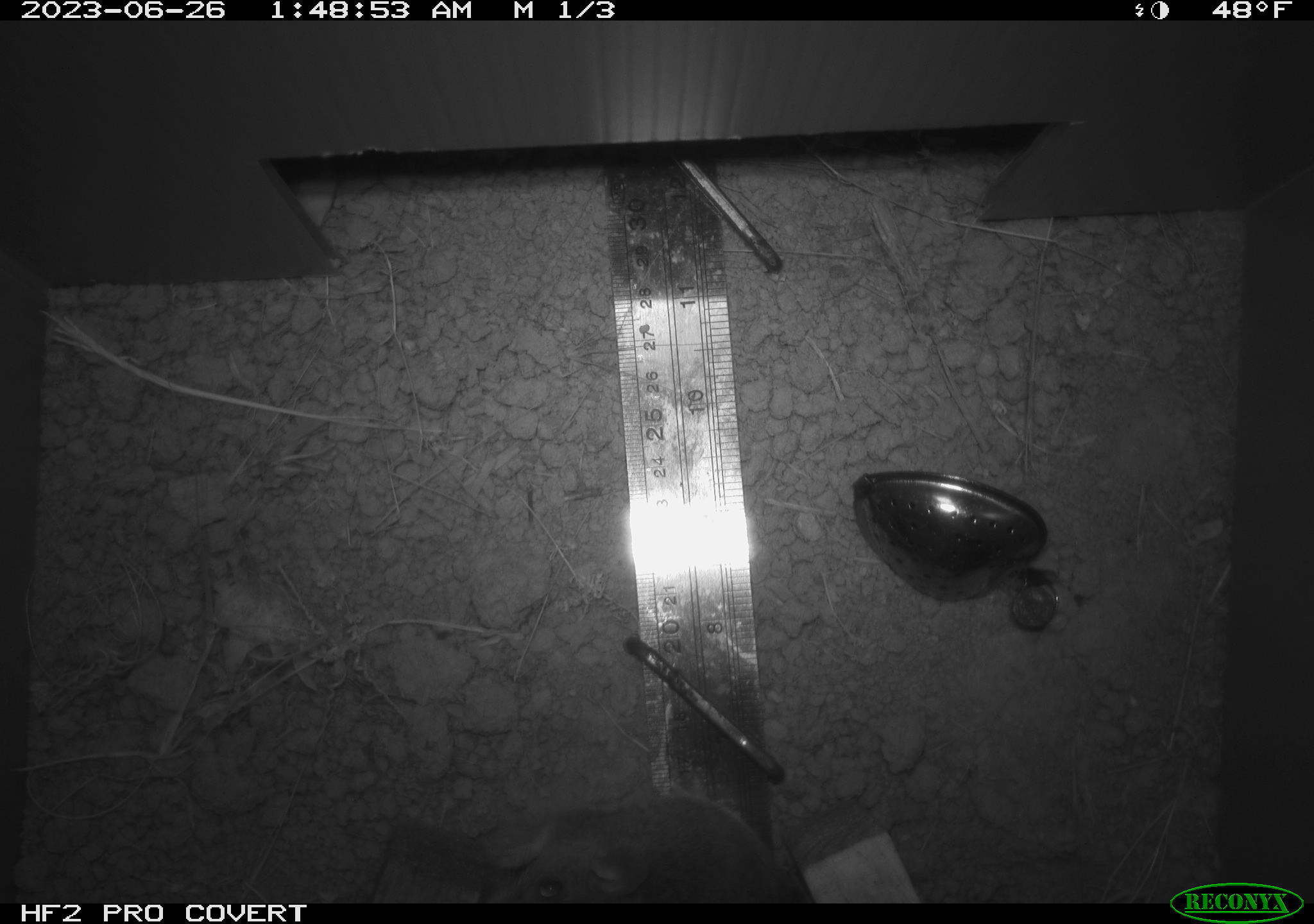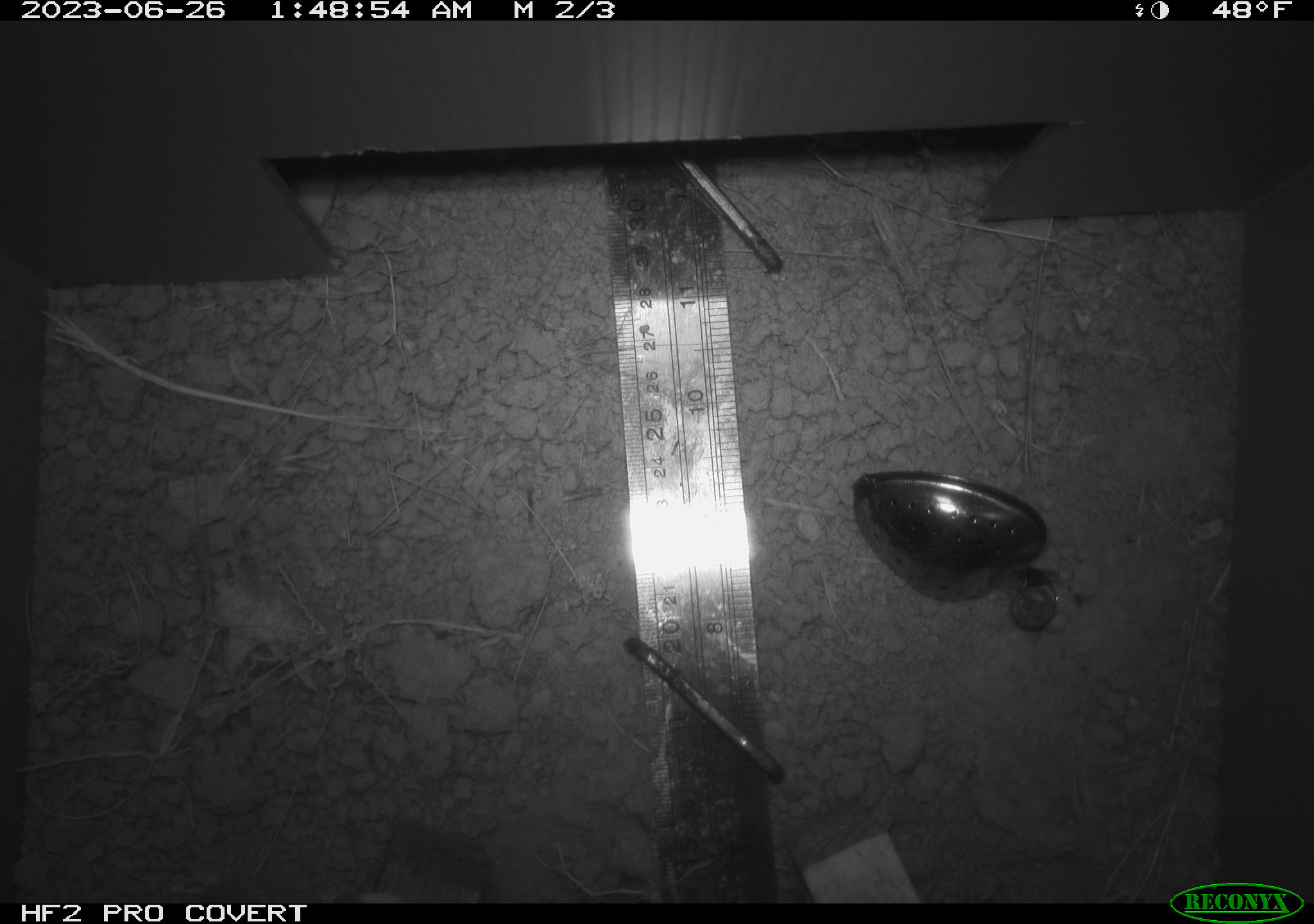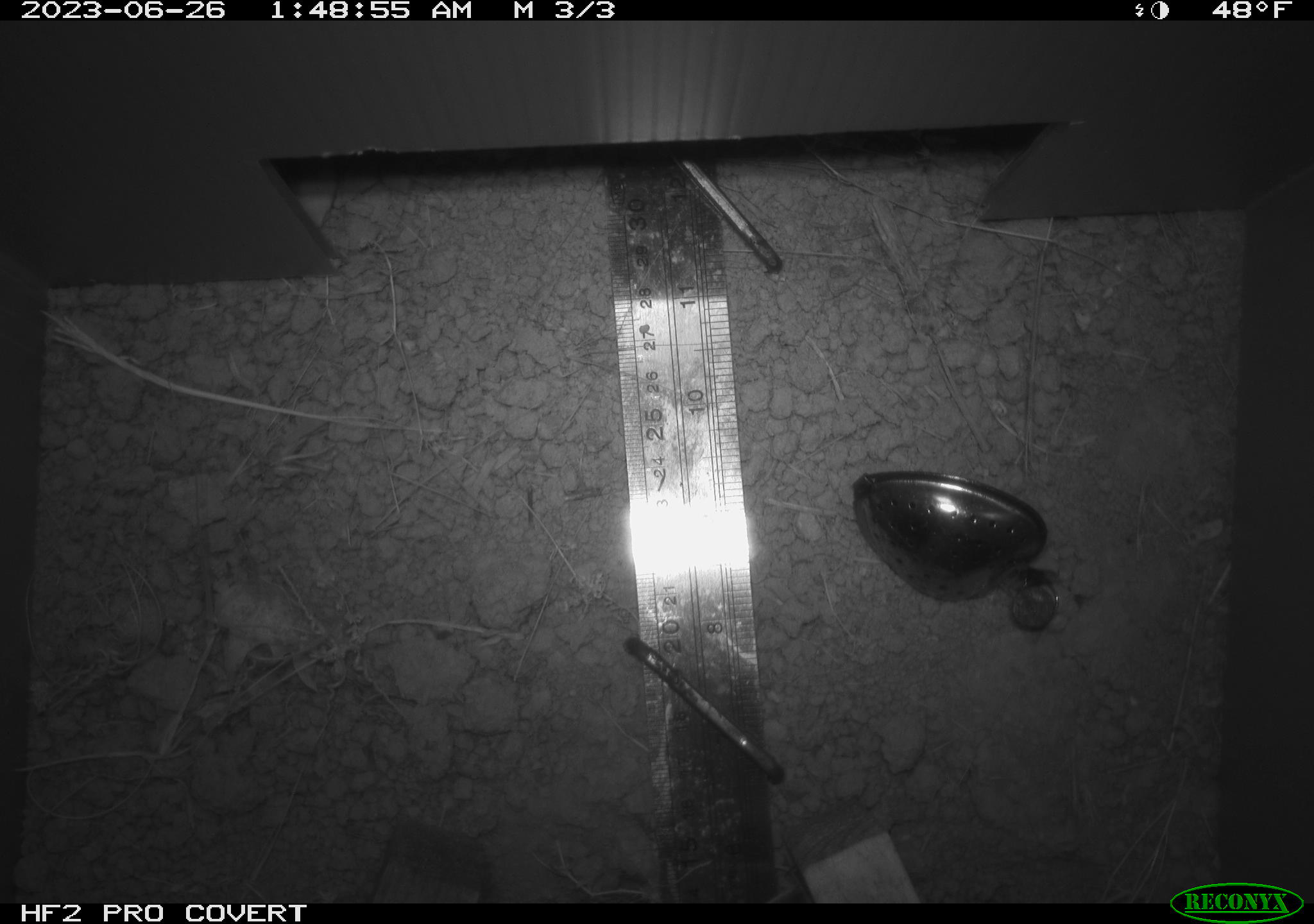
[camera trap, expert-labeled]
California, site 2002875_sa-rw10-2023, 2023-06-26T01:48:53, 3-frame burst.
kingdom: Animalia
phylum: Chordata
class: Mammalia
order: Rodentia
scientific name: Rodentia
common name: rodent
Rodent (Rodentia).